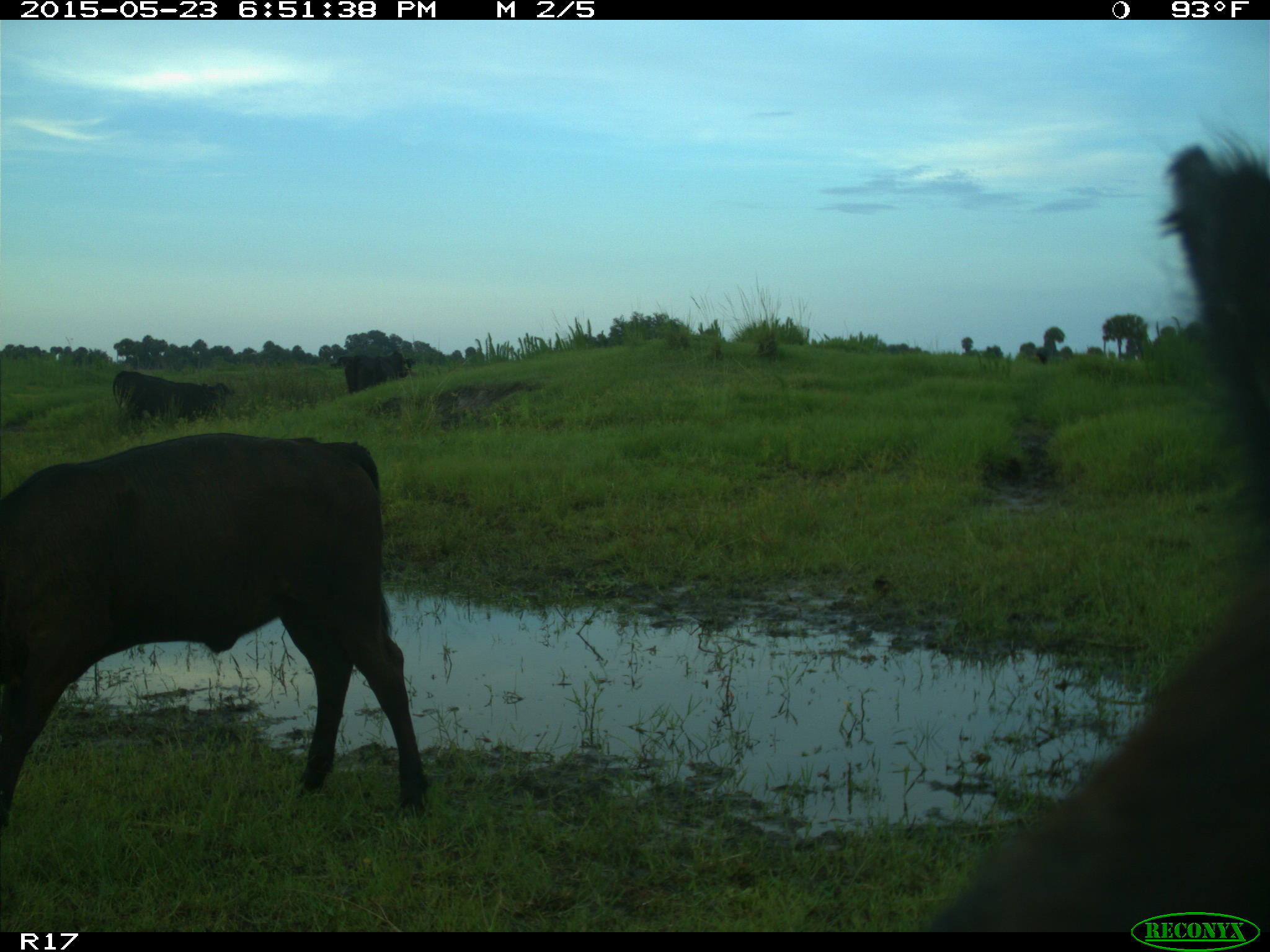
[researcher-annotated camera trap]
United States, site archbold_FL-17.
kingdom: Animalia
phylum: Chordata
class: Mammalia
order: Artiodactyla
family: Bovidae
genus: Bos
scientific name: Bos taurus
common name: domestic cow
Bos taurus (domestic cow).